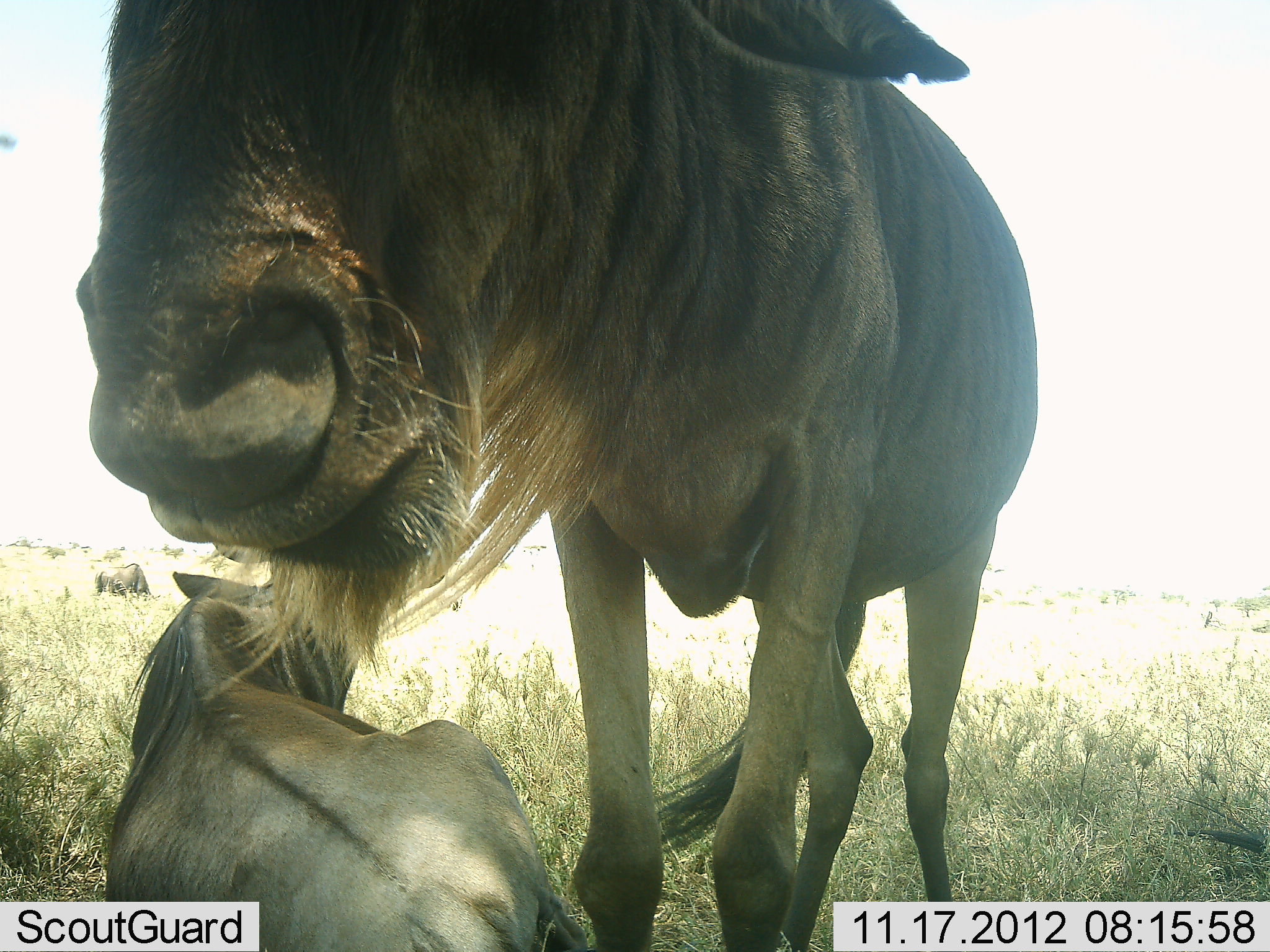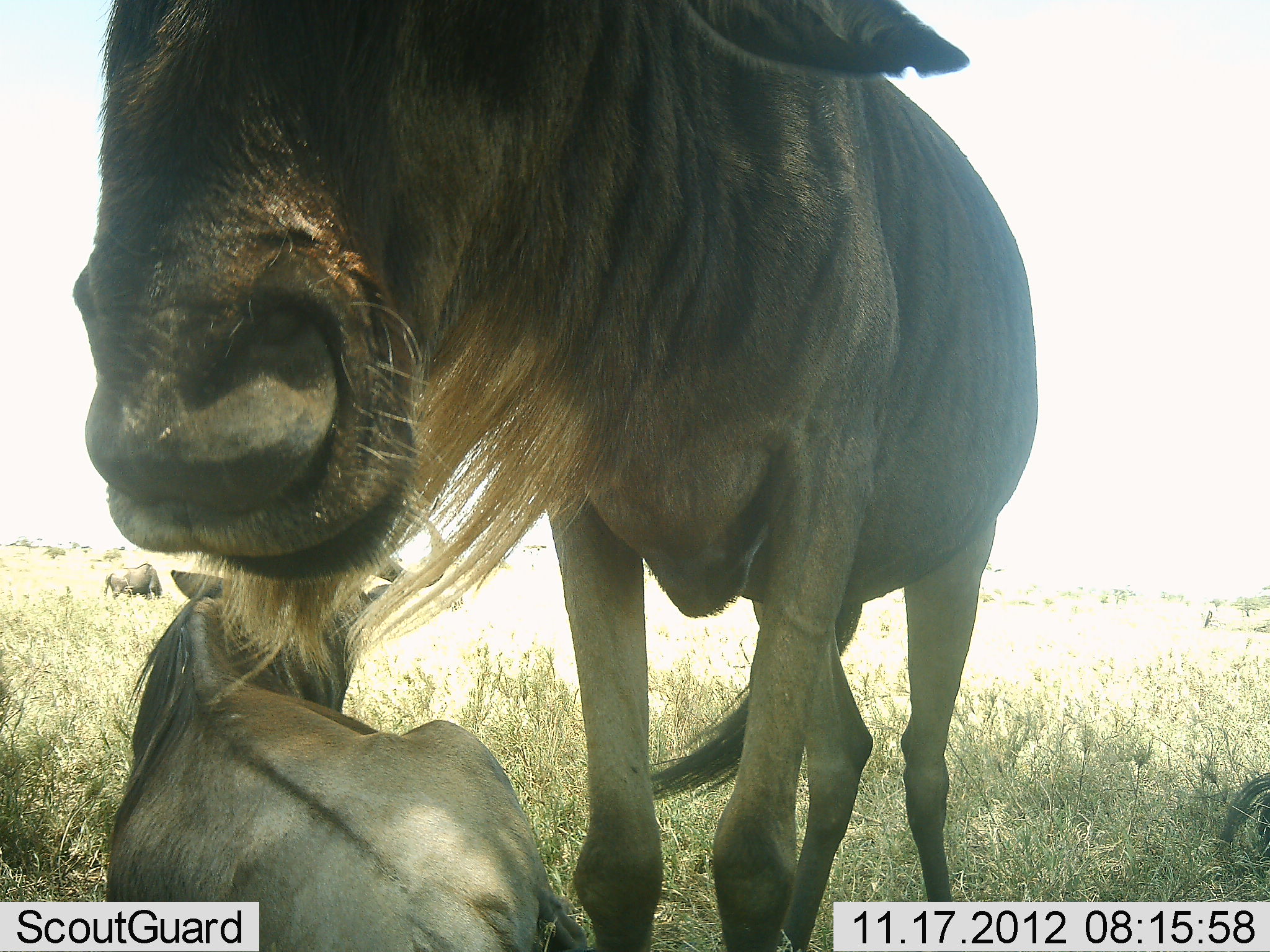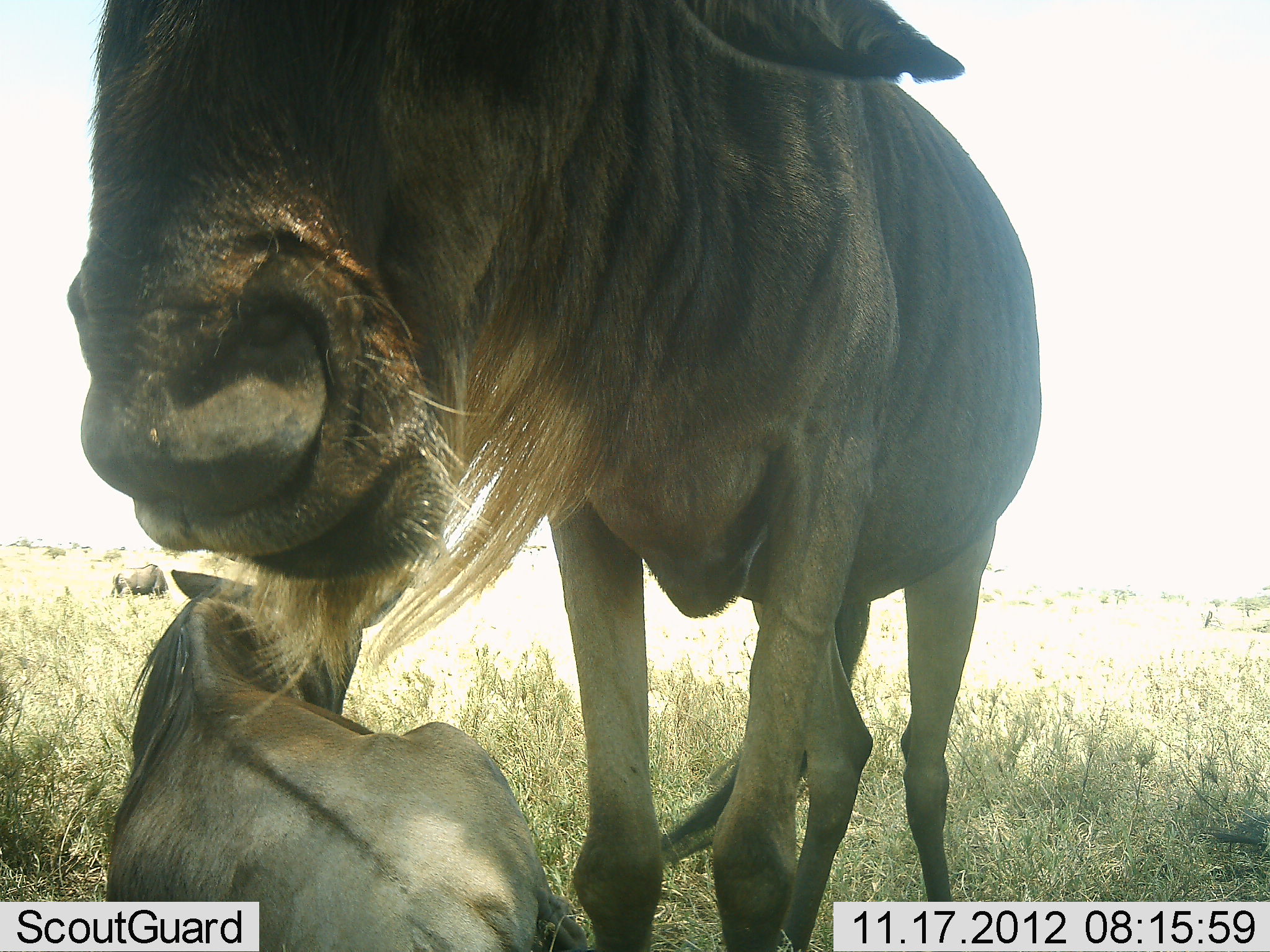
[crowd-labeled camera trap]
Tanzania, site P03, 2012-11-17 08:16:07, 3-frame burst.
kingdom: Animalia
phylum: Chordata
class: Mammalia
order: Artiodactyla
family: Bovidae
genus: Connochaetes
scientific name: Connochaetes taurinus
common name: blue wildebeest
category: wildebeest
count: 4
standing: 90%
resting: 100%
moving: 20%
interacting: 0%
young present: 0%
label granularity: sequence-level